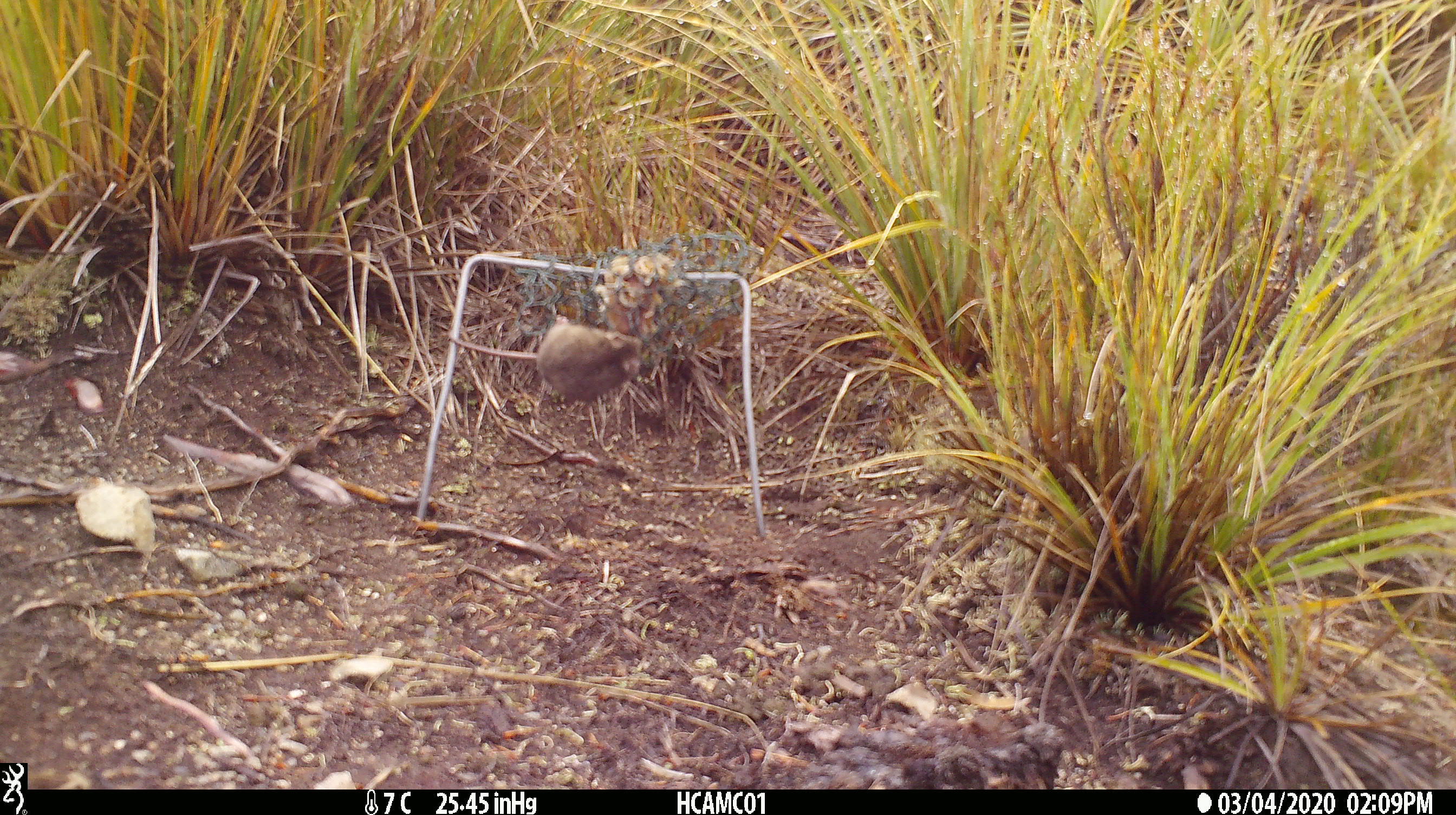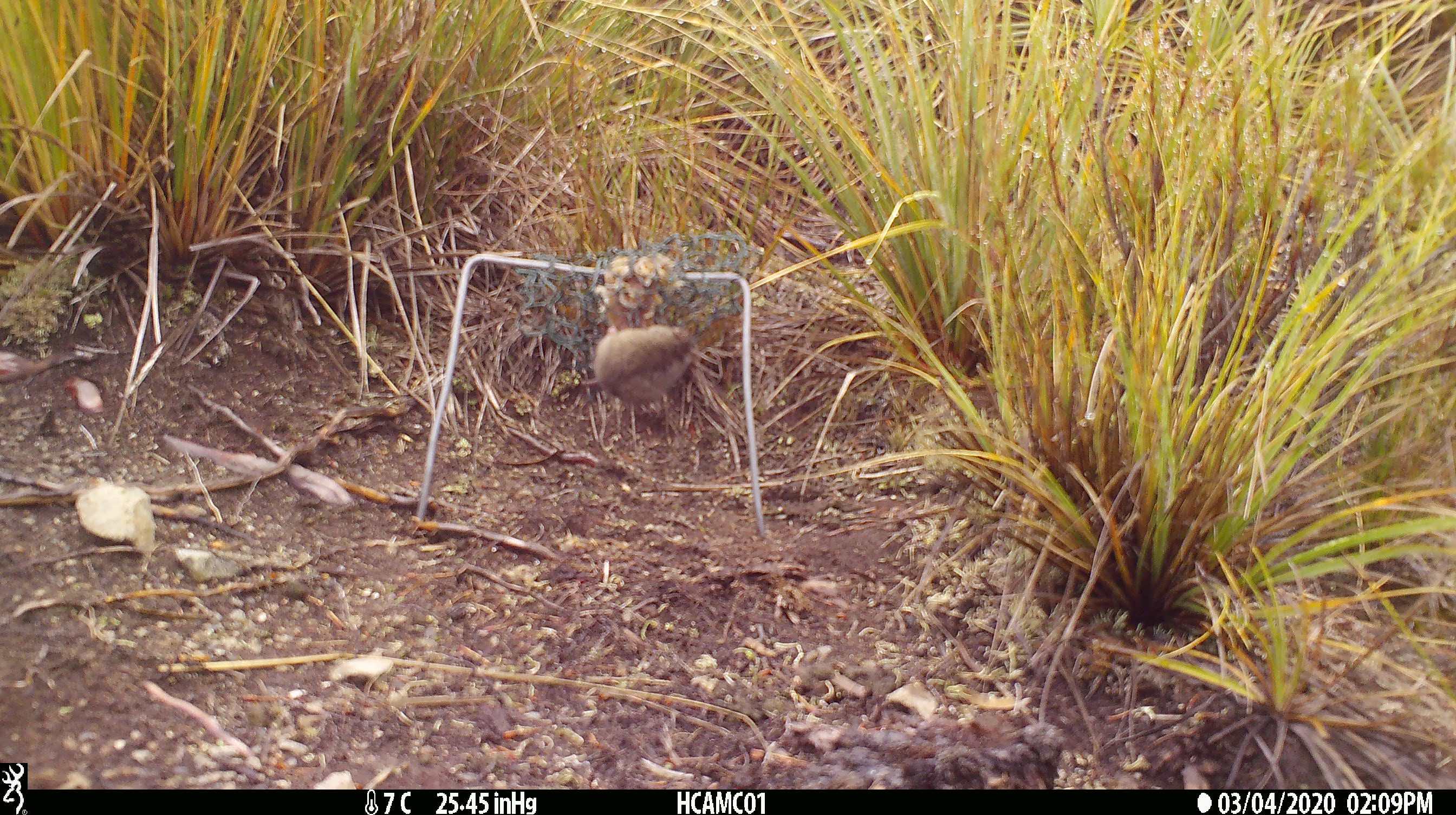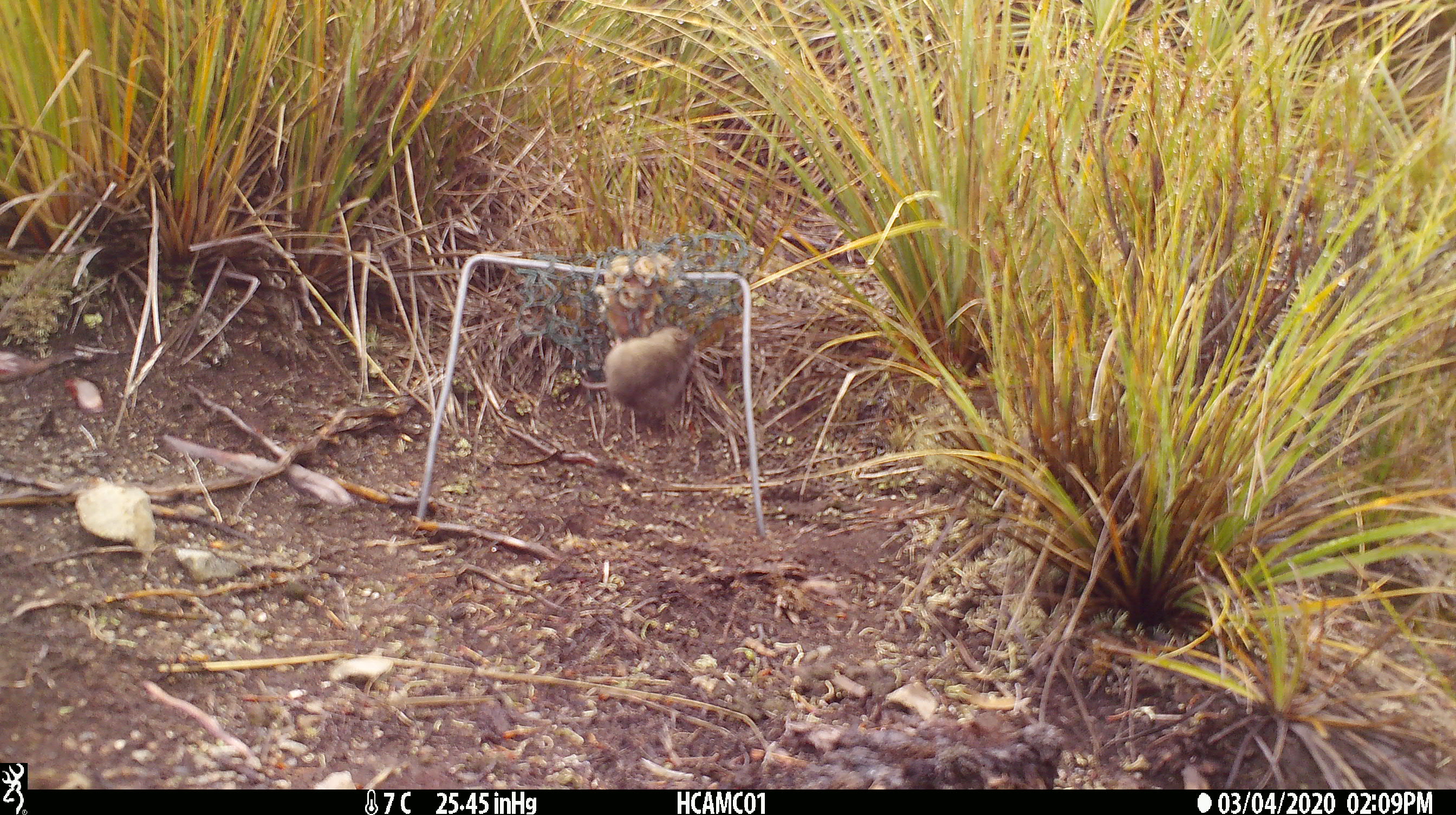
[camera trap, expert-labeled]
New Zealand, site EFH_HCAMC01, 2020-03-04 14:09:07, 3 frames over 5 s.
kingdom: Animalia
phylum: Chordata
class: Mammalia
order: Rodentia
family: Muridae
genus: Mus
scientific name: Mus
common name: mouse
Mouse (Mus).